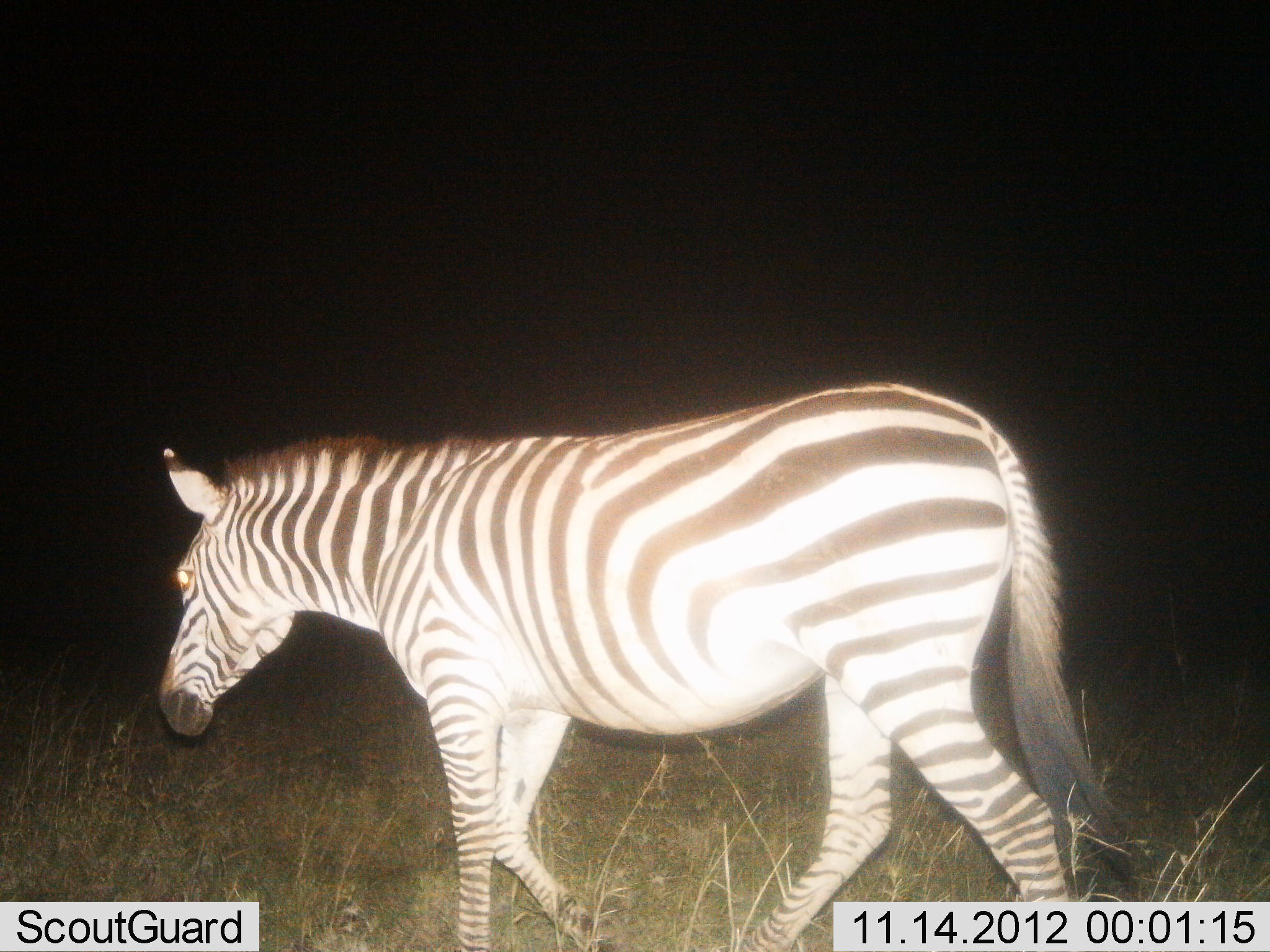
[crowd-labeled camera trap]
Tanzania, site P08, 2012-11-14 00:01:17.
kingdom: Animalia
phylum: Chordata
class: Mammalia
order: Perissodactyla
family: Equidae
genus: Equus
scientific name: Equus quagga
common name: plains zebra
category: zebra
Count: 1.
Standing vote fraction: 20%.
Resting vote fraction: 0%.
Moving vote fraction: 80%.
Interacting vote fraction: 0%.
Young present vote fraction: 0%.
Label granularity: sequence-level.